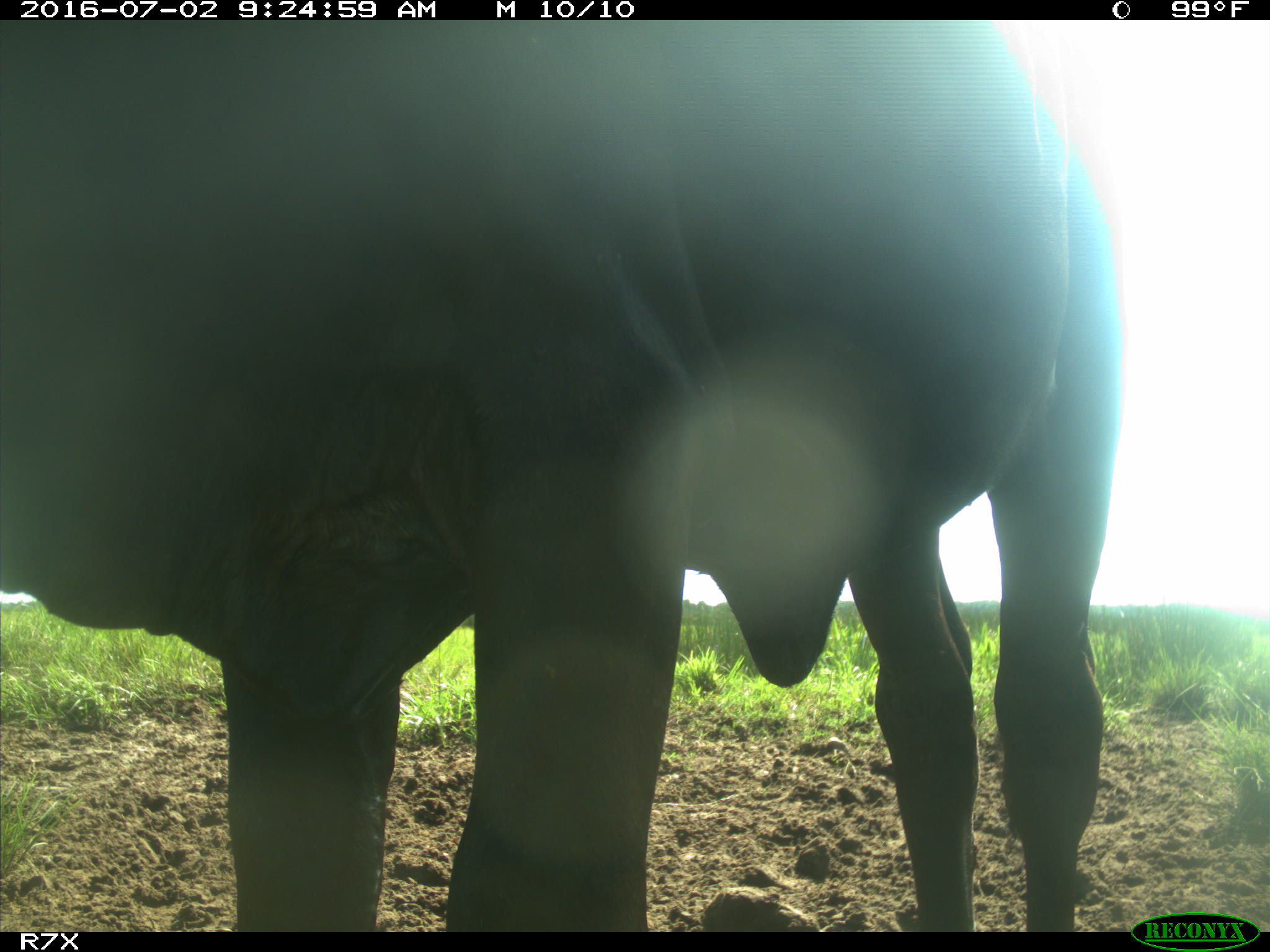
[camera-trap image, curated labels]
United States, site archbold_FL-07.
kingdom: Animalia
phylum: Chordata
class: Mammalia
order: Artiodactyla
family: Bovidae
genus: Bos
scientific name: Bos taurus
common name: domestic cow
Bos taurus (domestic cow).